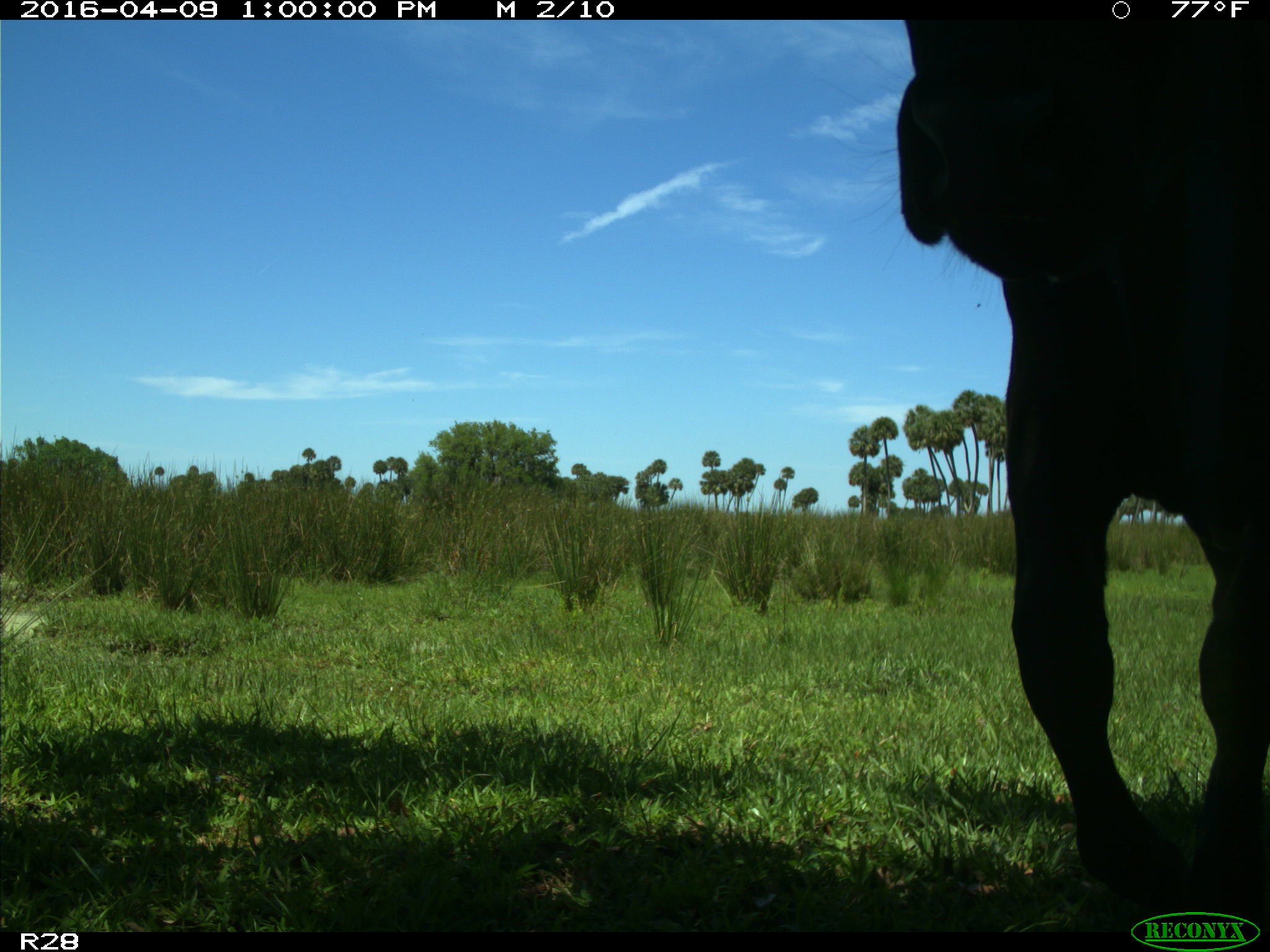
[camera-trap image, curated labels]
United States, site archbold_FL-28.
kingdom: Animalia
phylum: Chordata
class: Mammalia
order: Artiodactyla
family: Bovidae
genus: Bos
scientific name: Bos taurus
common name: domestic cow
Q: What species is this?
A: Bos taurus (domestic cow).